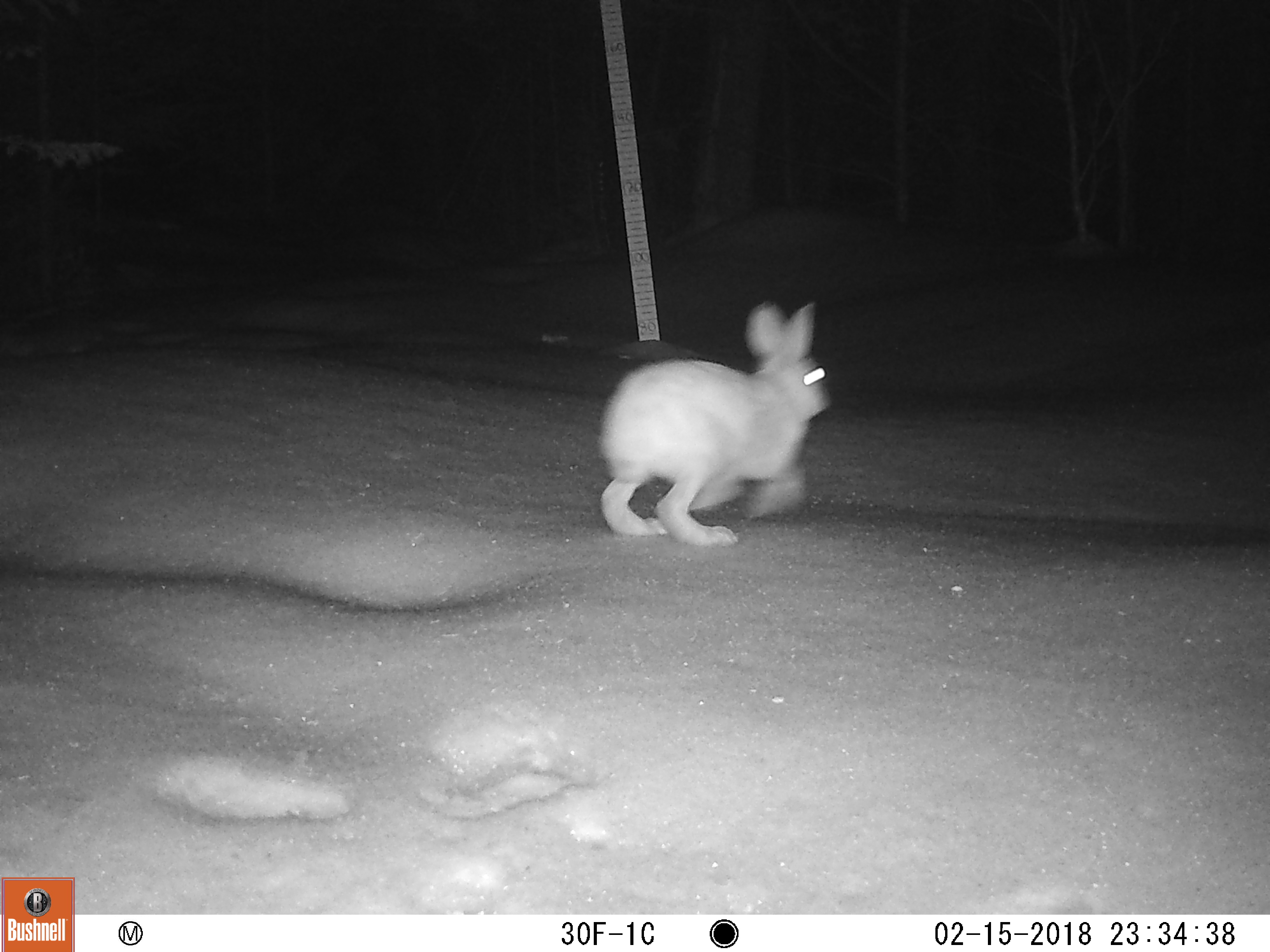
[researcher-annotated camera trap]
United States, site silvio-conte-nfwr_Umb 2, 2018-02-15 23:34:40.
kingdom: Animalia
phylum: Chordata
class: Mammalia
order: Lagomorpha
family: Leporidae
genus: Lepus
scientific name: Lepus americanus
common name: snowshoe hare